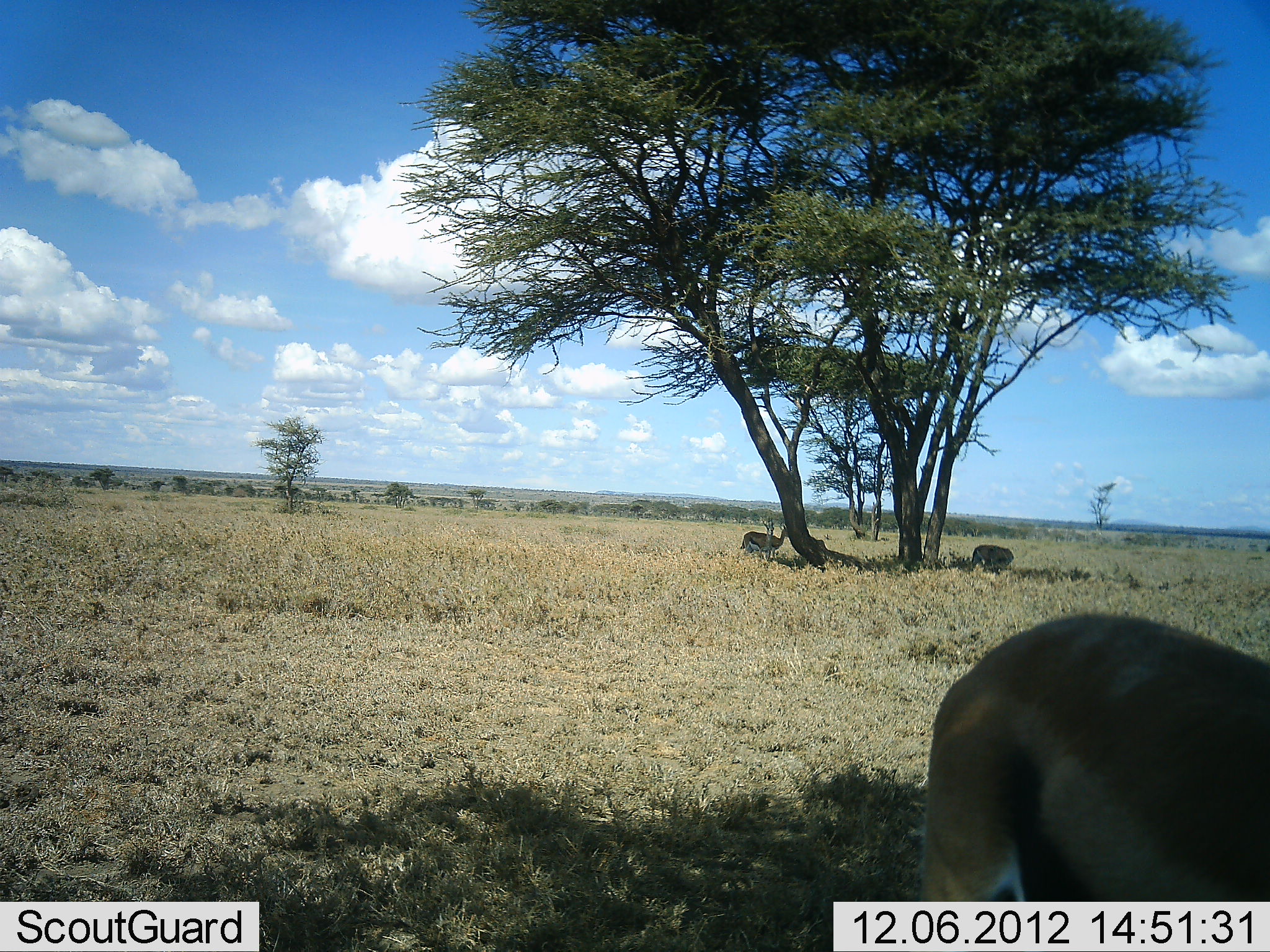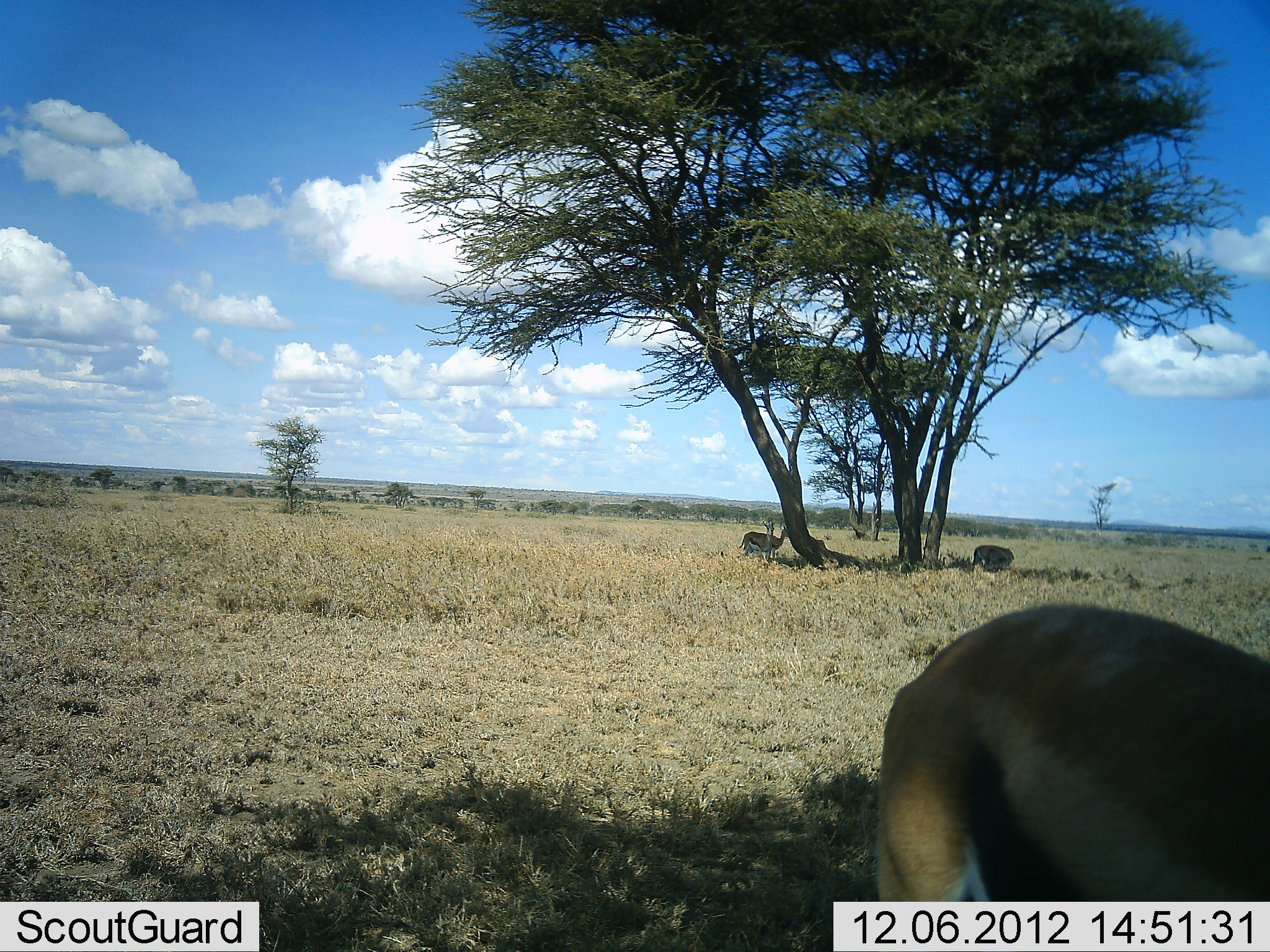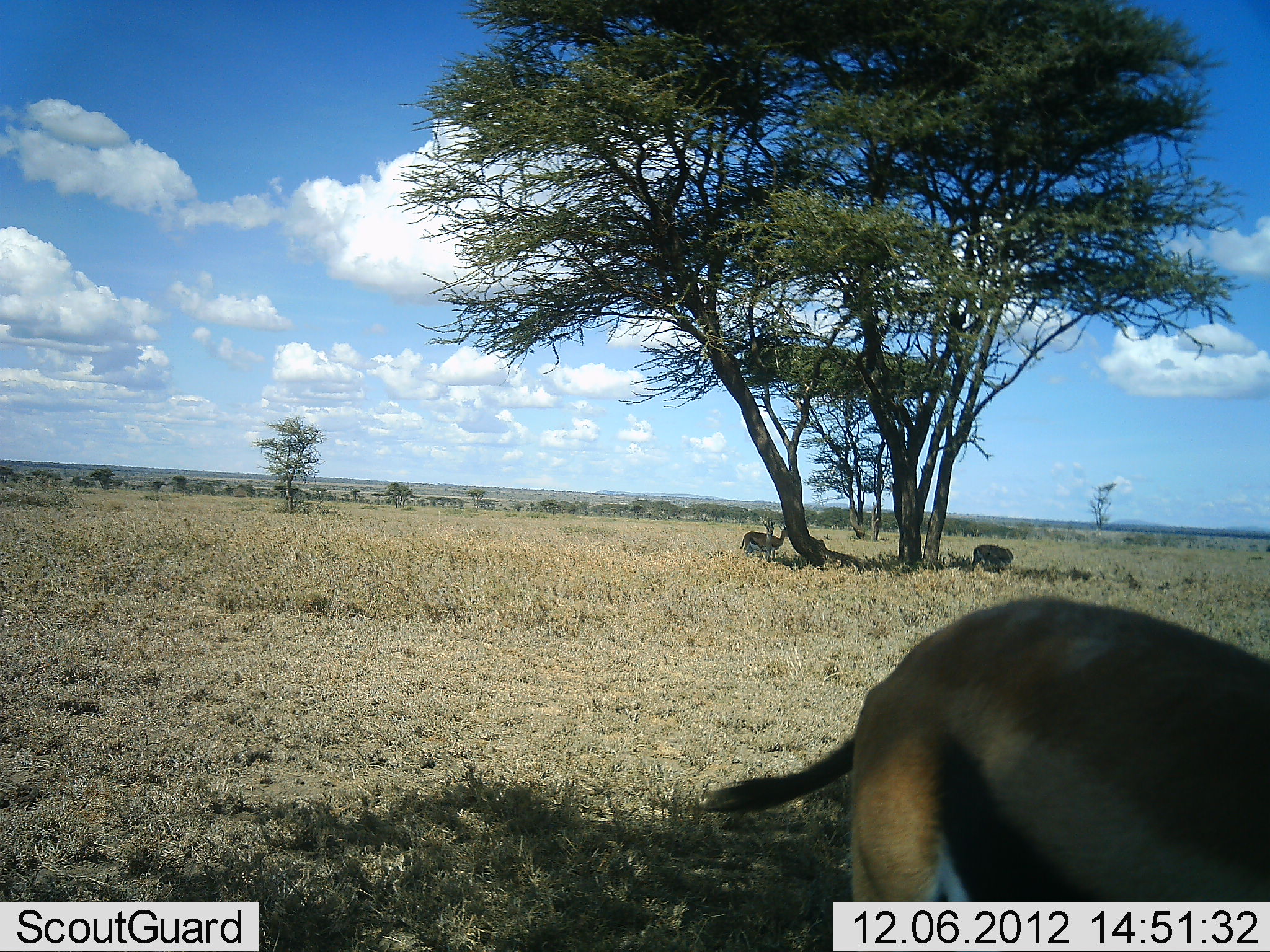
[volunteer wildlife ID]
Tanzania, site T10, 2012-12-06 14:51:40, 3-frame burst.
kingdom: Animalia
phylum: Chordata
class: Mammalia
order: Artiodactyla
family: Bovidae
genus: Eudorcas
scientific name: Eudorcas thomsonii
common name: thomson's gazelle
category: gazellethomsons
Gazellethomsons (thomson's gazelle) (Eudorcas thomsonii), count 3. Behavior (volunteer vote fractions): standing 100%, resting 0%, moving 9%, interacting 0%. Young present (vote fraction): 0%. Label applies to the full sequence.